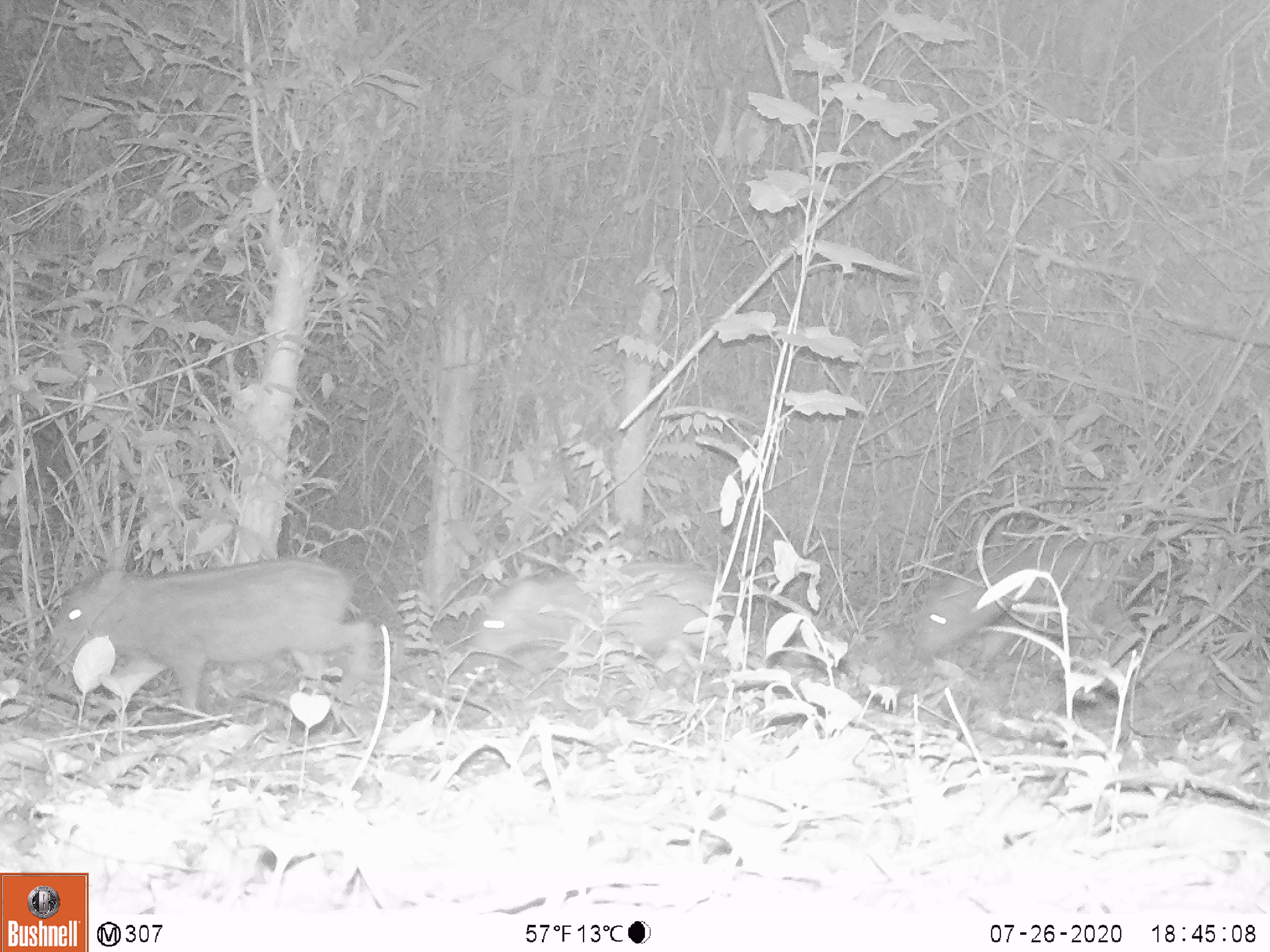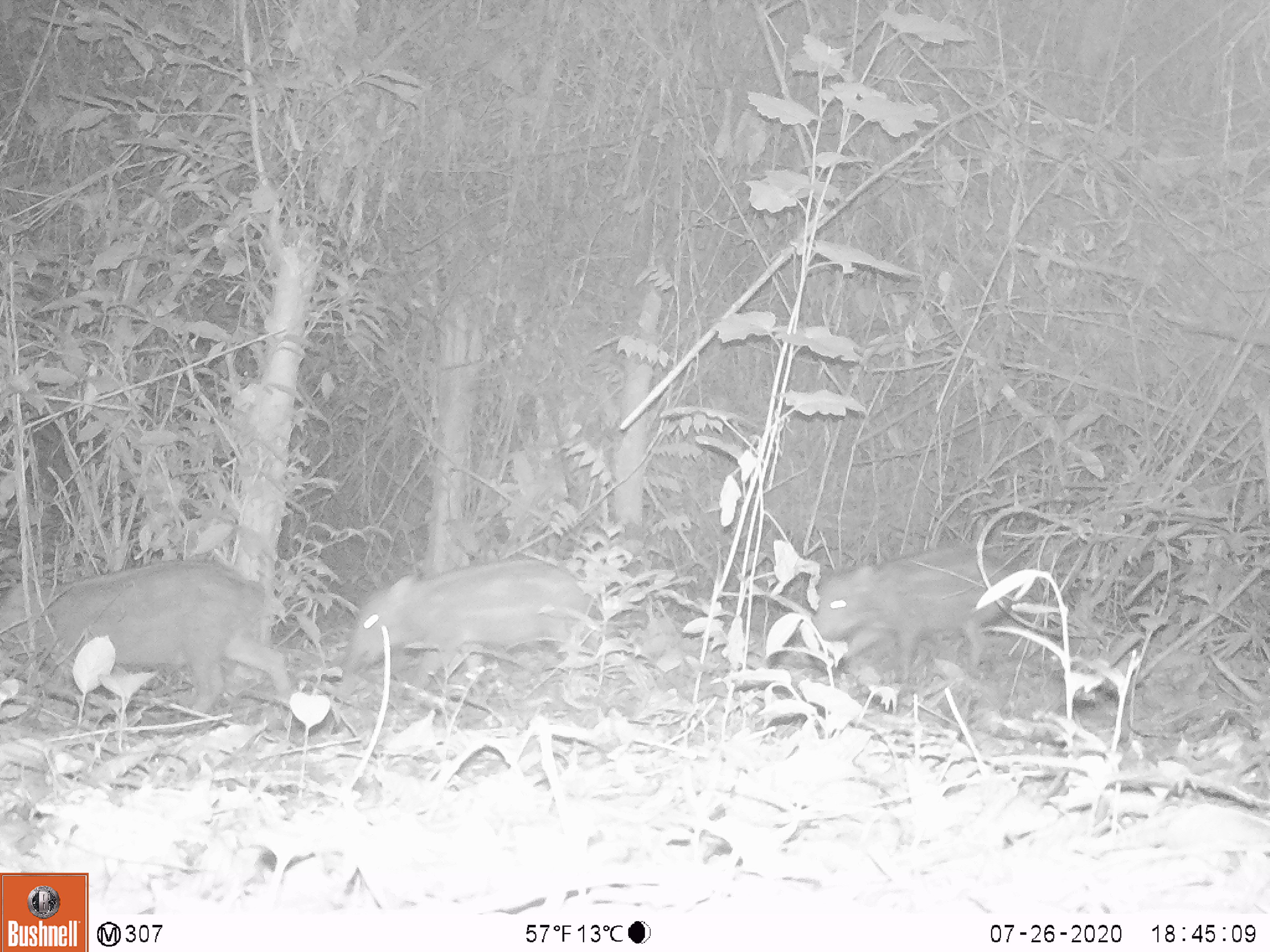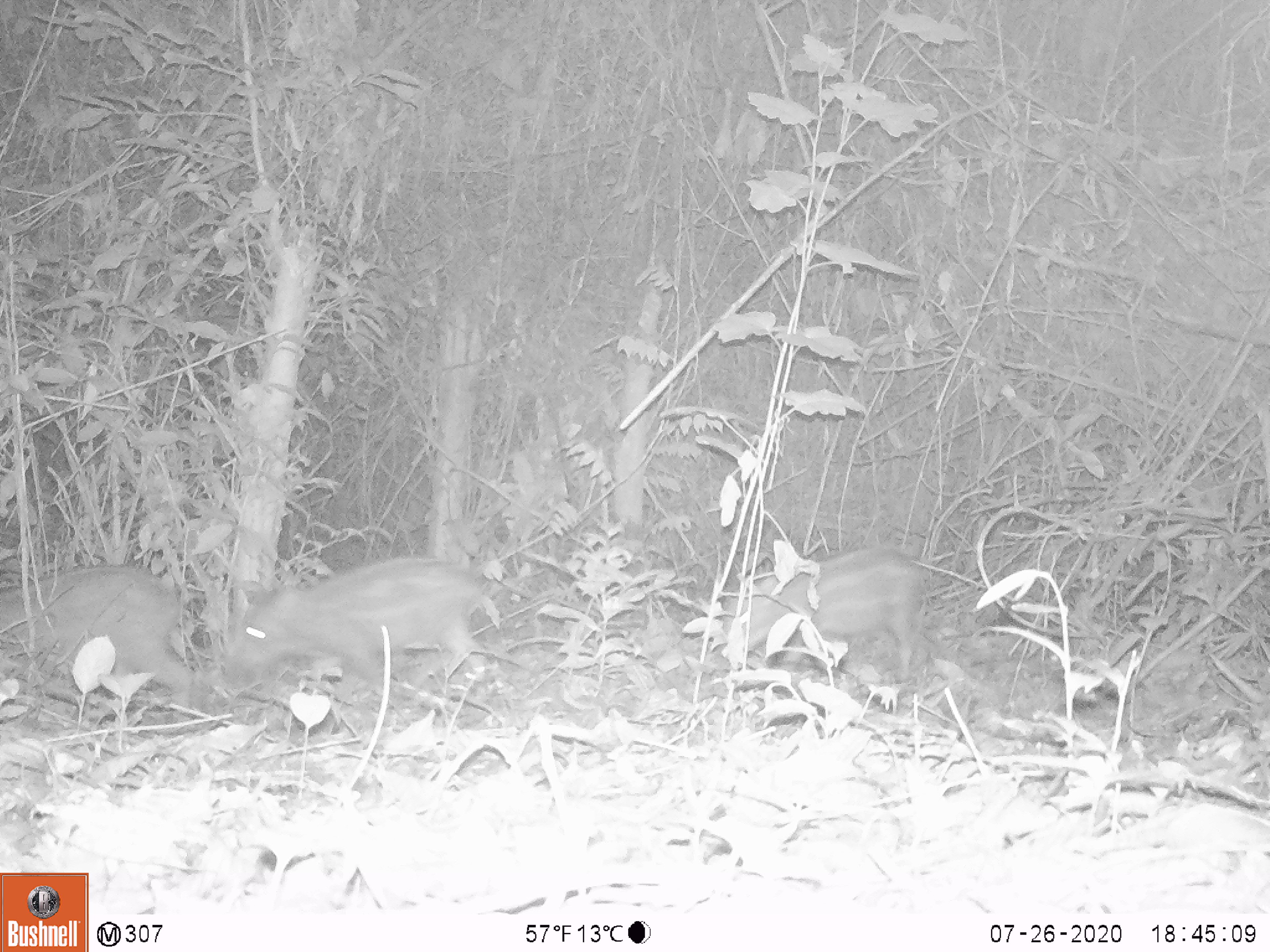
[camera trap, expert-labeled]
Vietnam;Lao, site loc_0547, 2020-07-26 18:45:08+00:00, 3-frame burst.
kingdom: Animalia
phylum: Chordata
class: Mammalia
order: Artiodactyla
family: Suidae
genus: Sus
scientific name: Sus scrofa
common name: eurasian wild pig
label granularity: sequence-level